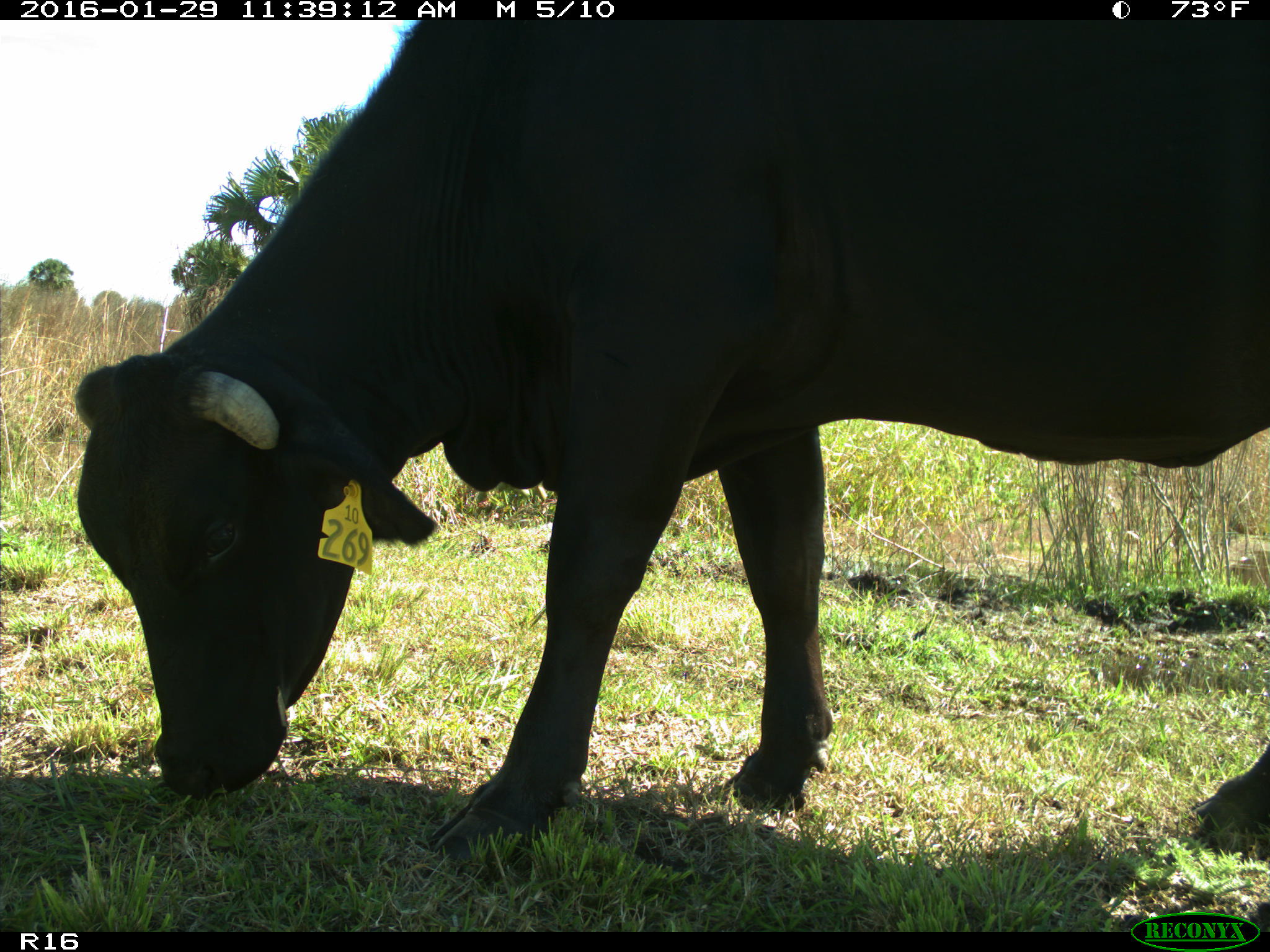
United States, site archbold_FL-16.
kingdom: Animalia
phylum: Chordata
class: Mammalia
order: Artiodactyla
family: Bovidae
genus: Bos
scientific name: Bos taurus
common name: domestic cow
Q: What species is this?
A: Bos taurus (domestic cow).